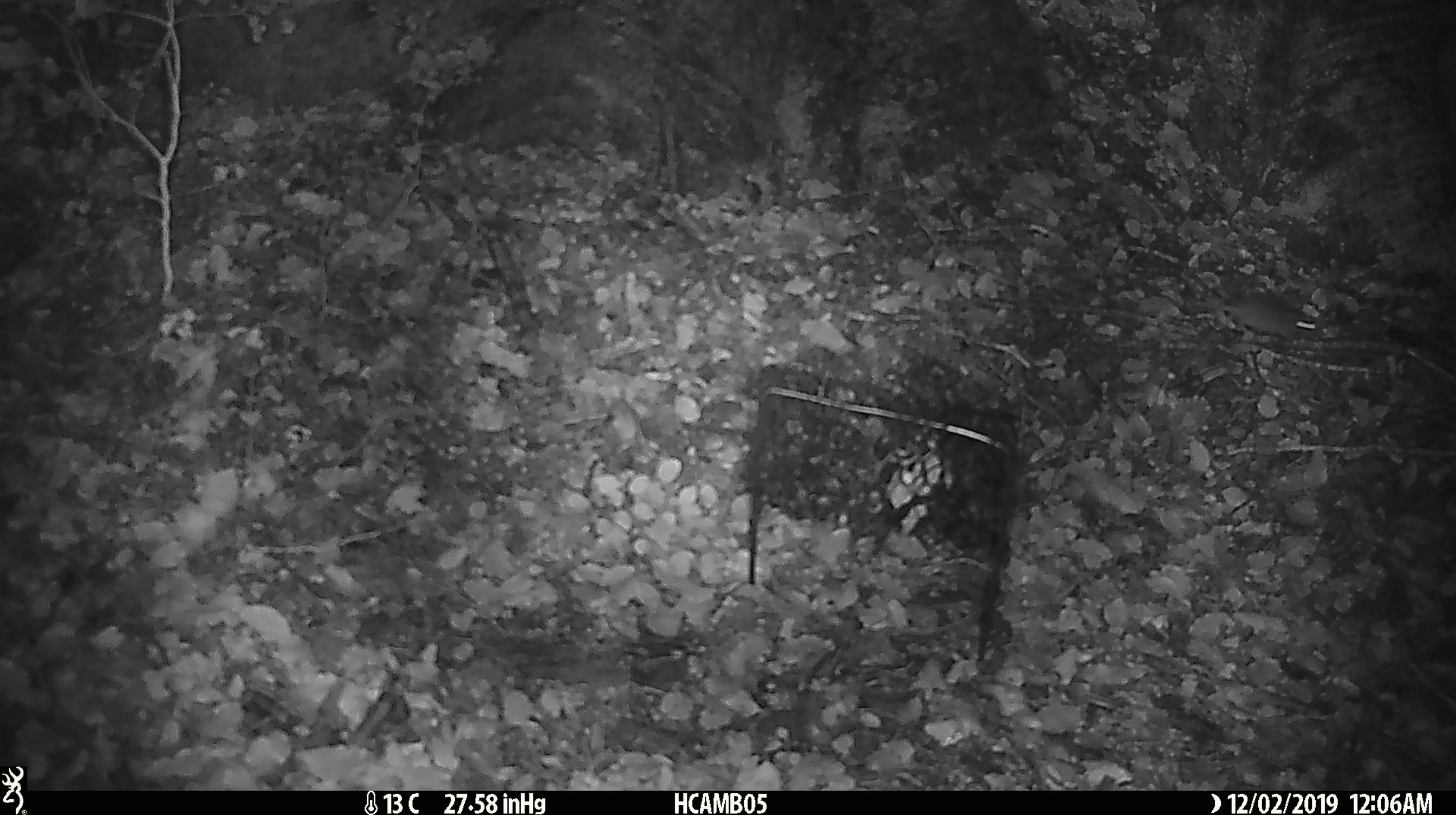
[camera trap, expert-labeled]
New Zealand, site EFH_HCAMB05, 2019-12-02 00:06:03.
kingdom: Animalia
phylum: Chordata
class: Mammalia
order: Rodentia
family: Muridae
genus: Mus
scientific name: Mus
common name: mouse